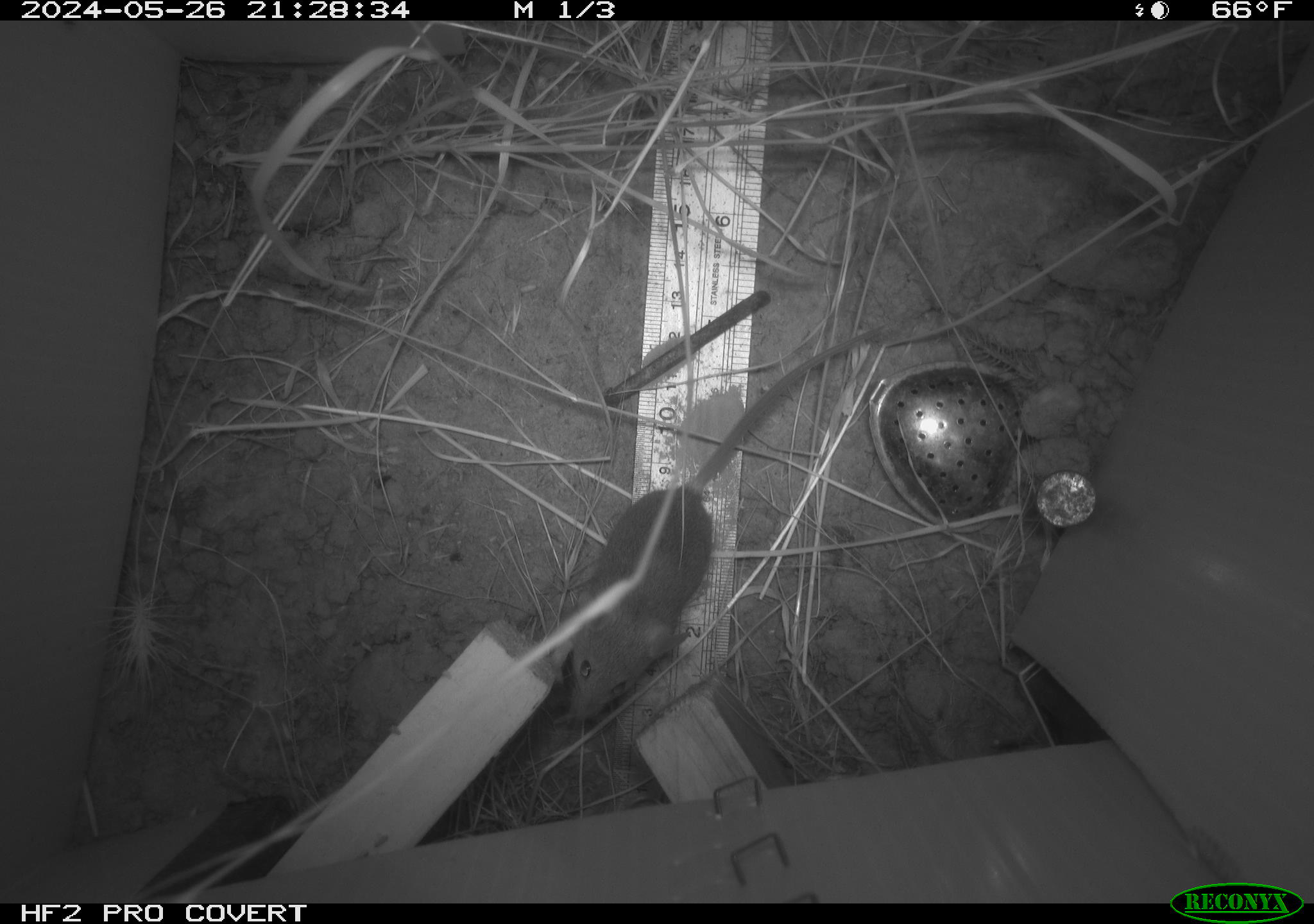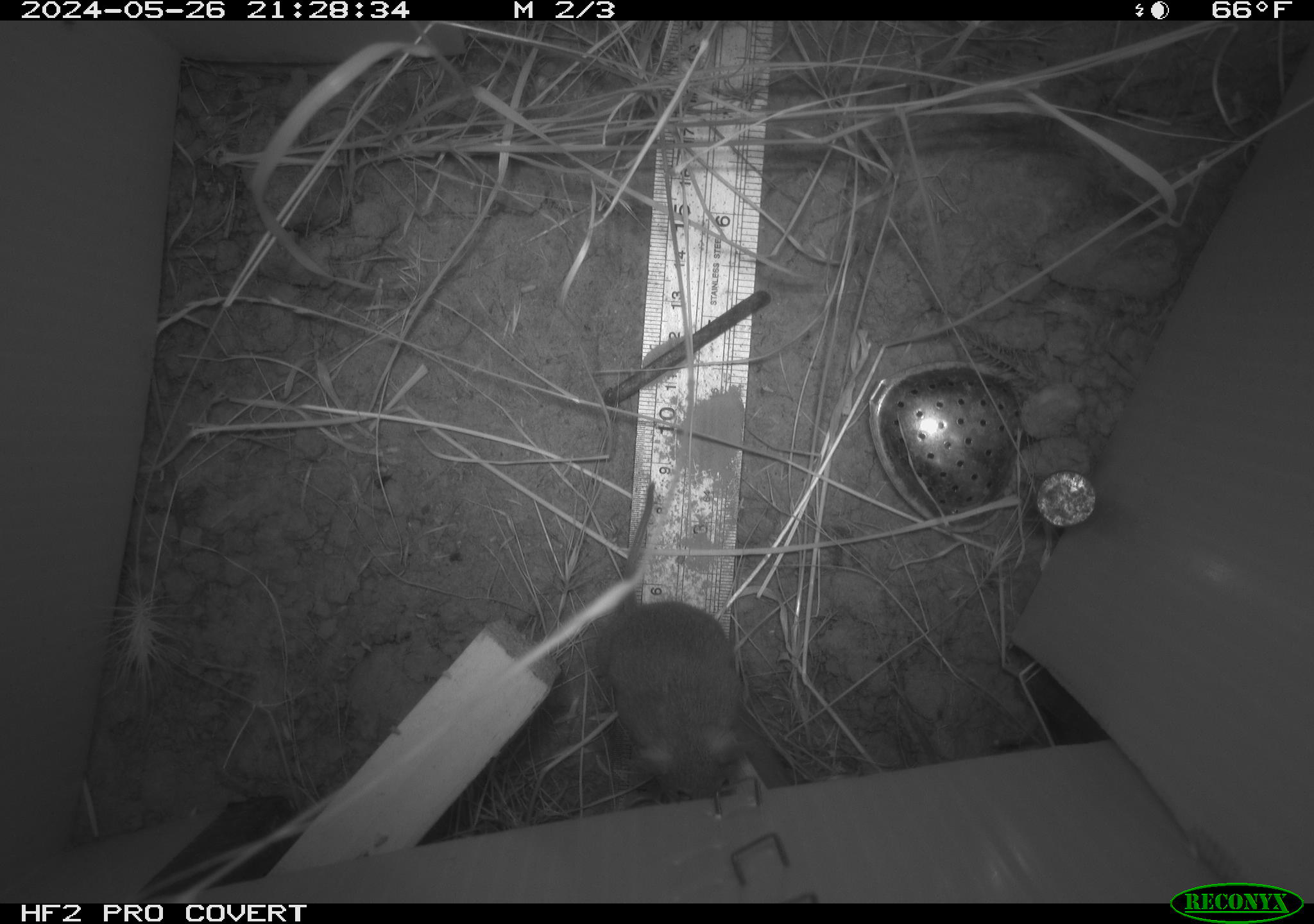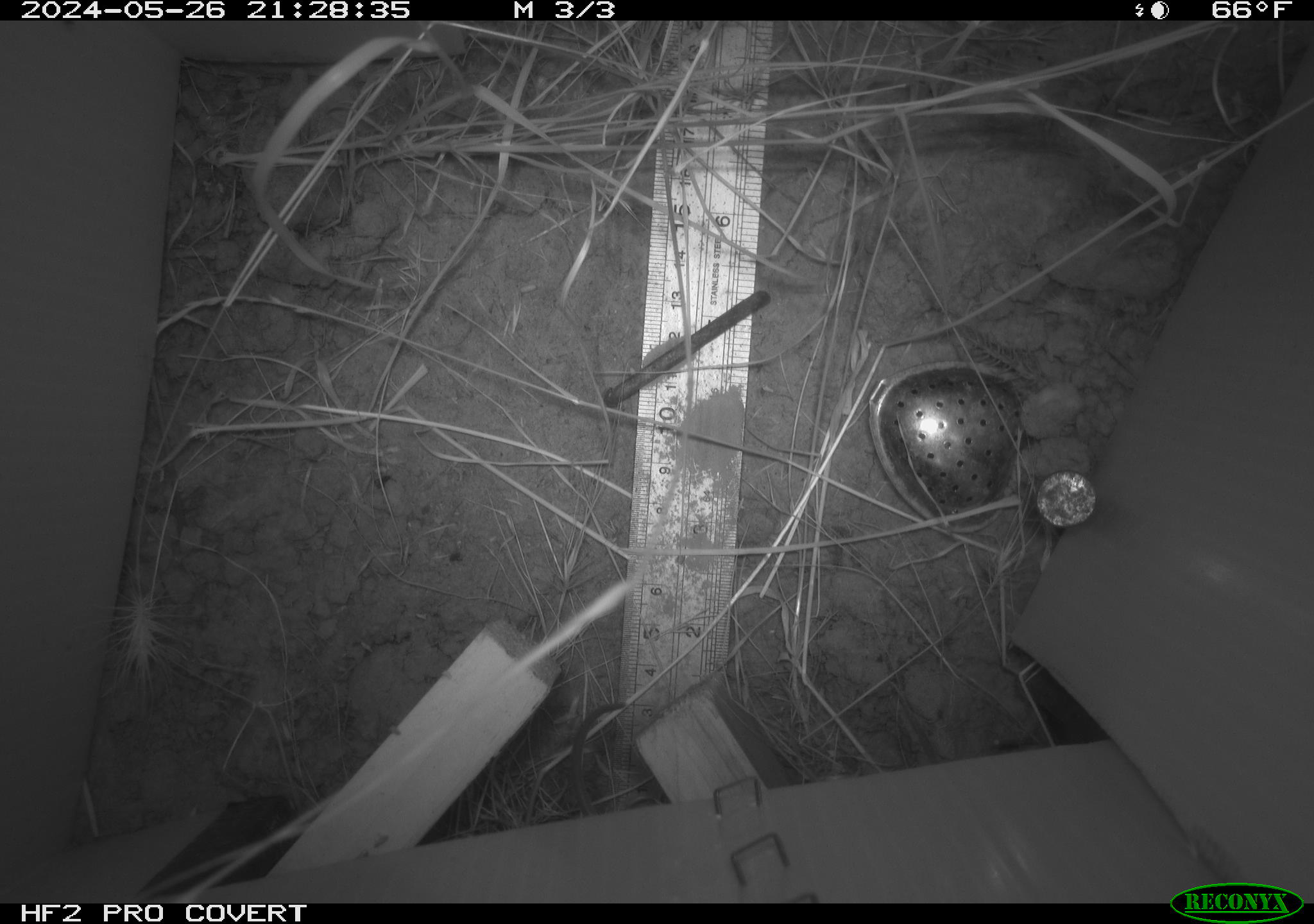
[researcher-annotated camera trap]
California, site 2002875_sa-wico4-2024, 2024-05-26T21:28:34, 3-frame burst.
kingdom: Animalia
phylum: Chordata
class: Mammalia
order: Rodentia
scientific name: Rodentia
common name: mouse species